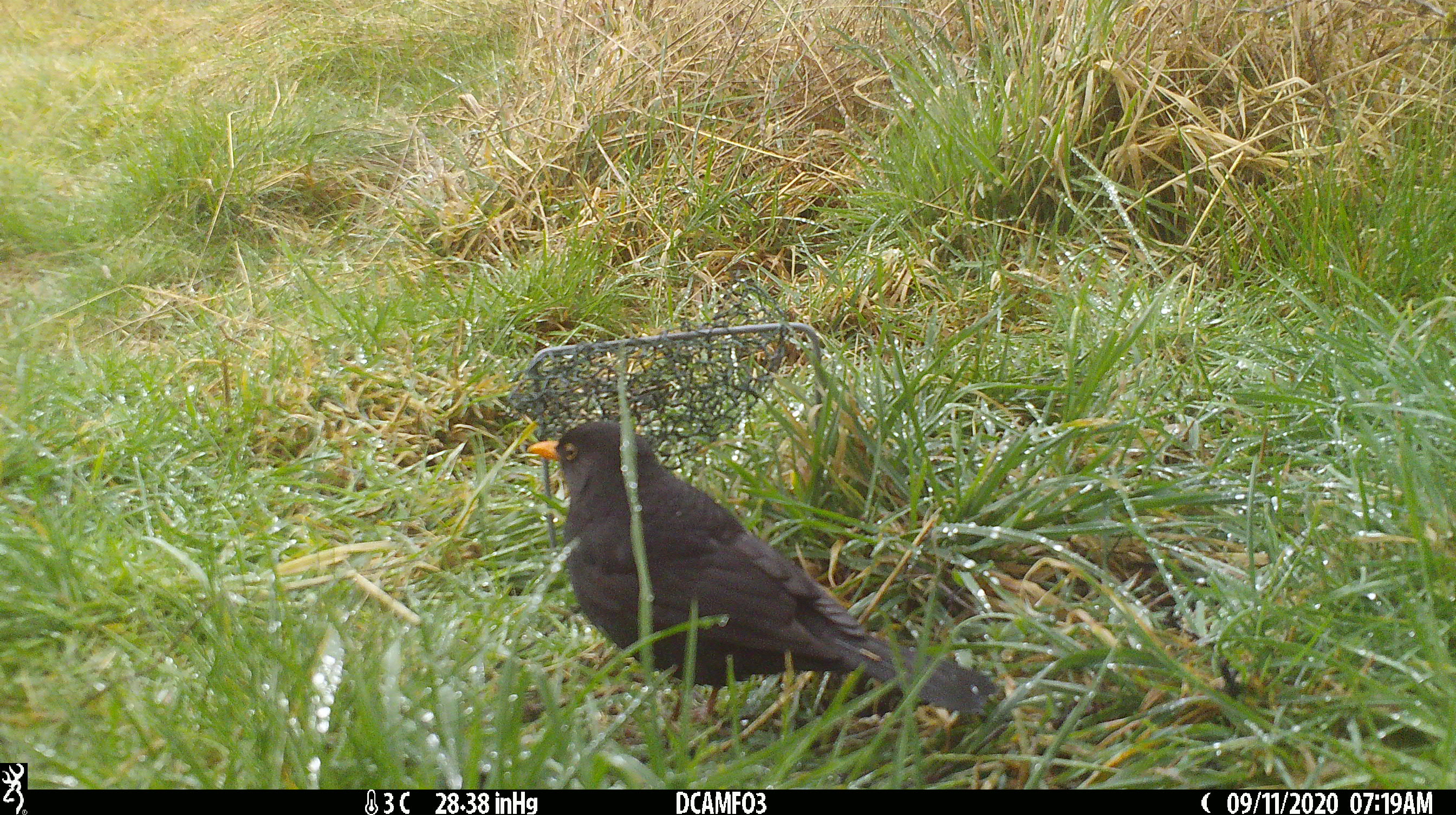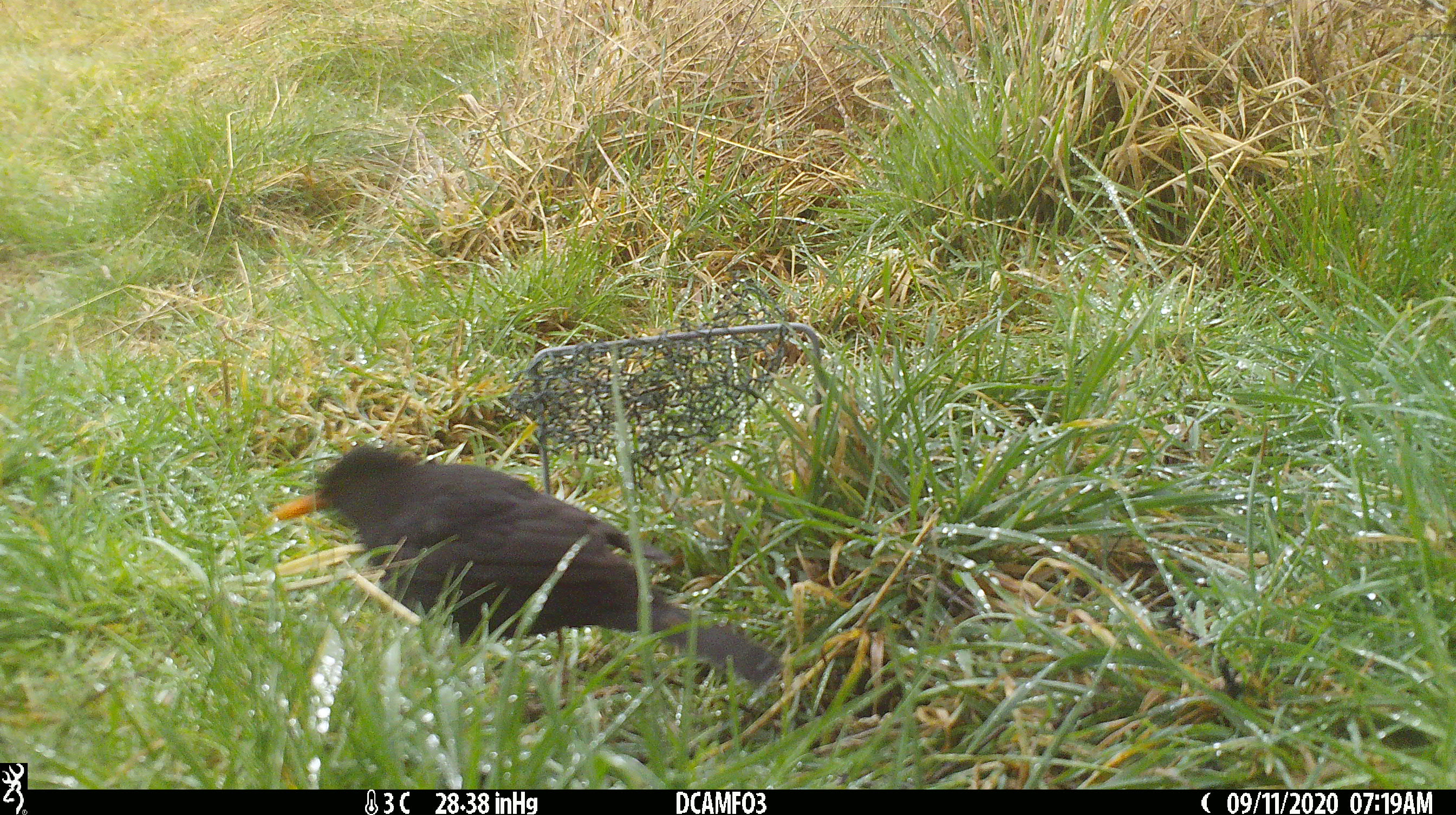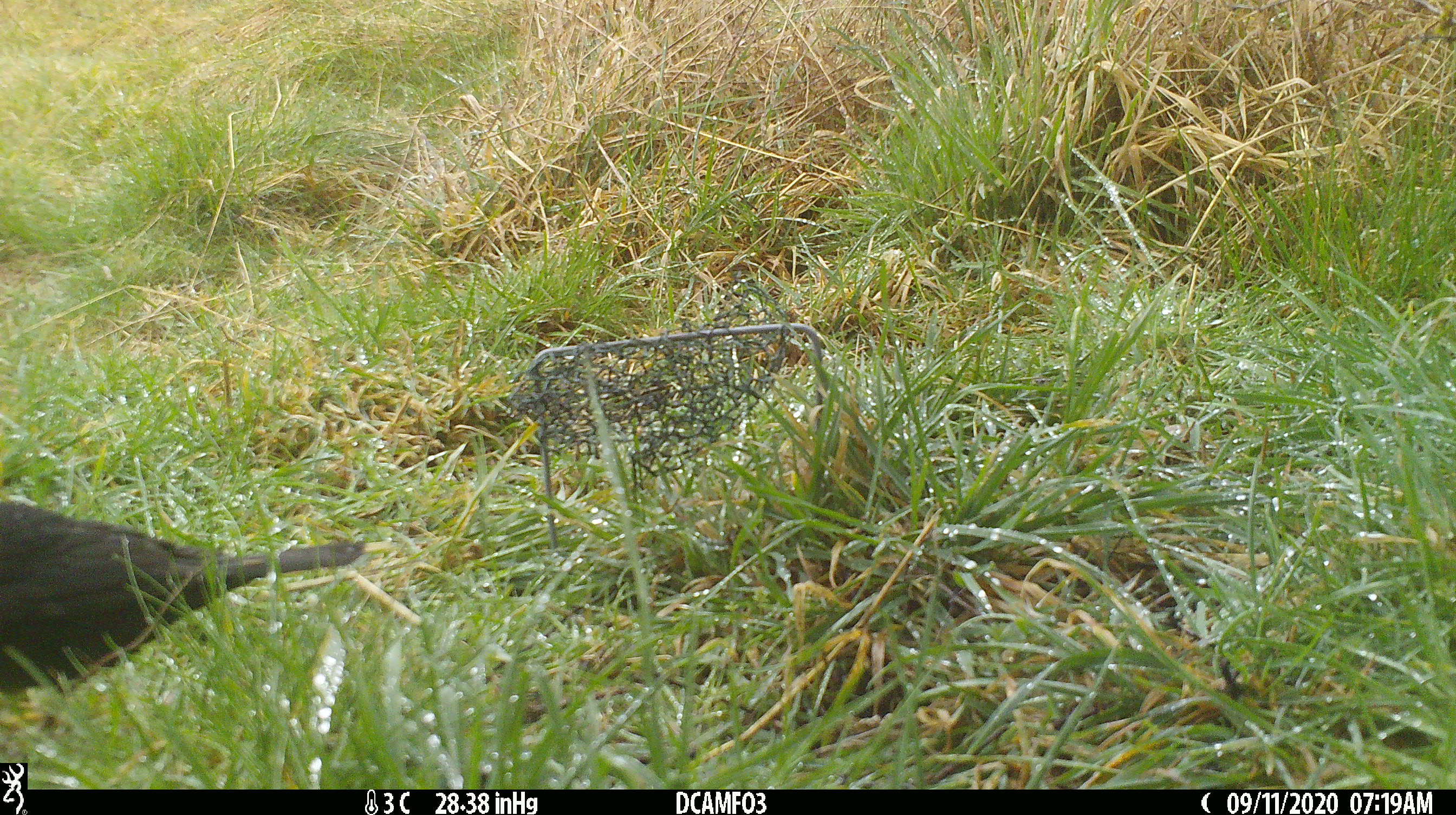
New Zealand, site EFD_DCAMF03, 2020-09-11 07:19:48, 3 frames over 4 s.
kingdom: Animalia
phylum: Chordata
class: Aves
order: Passeriformes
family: Turdidae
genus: Turdus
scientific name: Turdus merula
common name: eurasian blackbird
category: blackbird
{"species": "blackbird (eurasian blackbird) (Turdus merula)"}